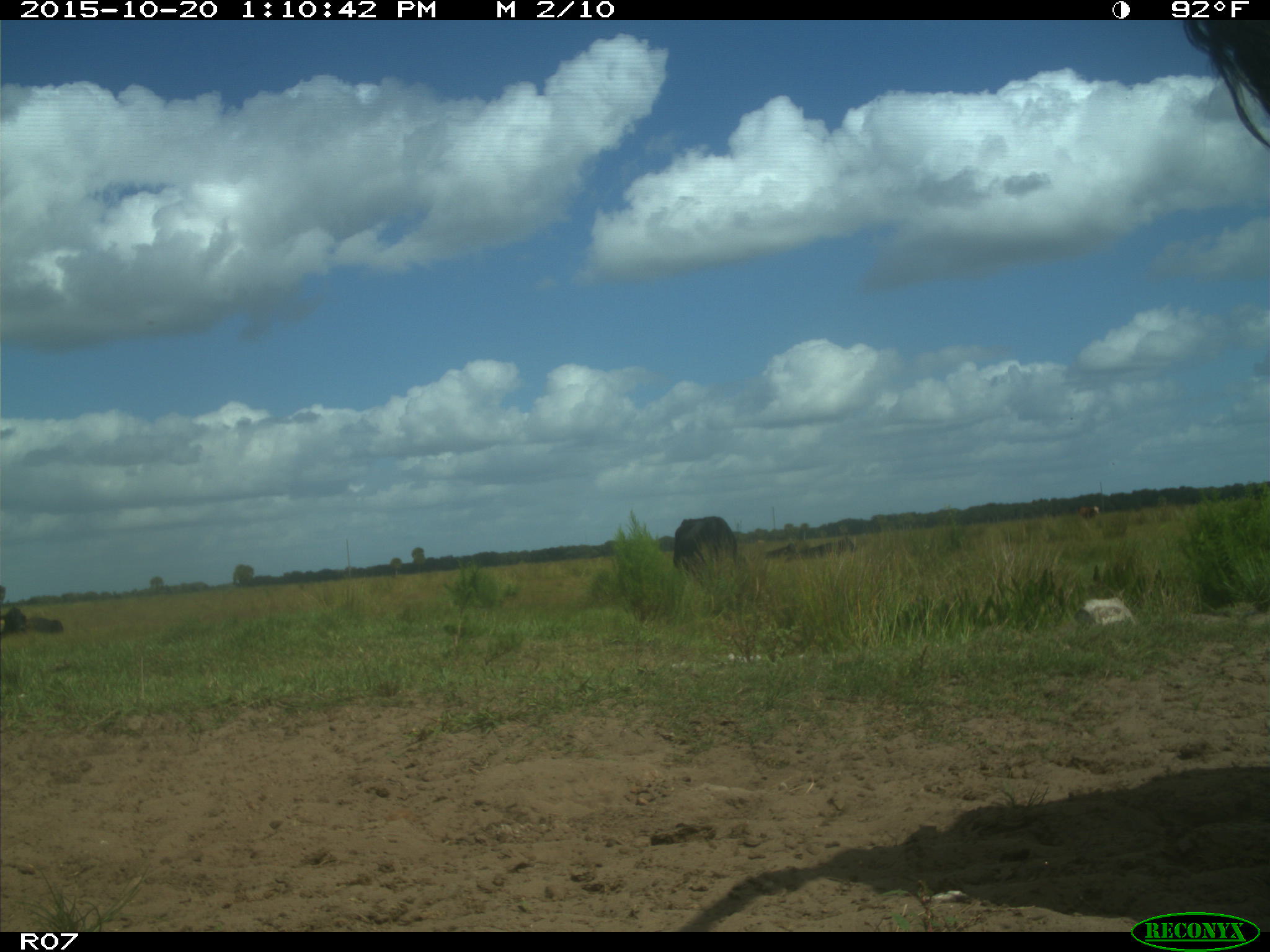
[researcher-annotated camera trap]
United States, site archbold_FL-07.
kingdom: Animalia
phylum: Chordata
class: Mammalia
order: Artiodactyla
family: Bovidae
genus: Bos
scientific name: Bos taurus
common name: domestic cow